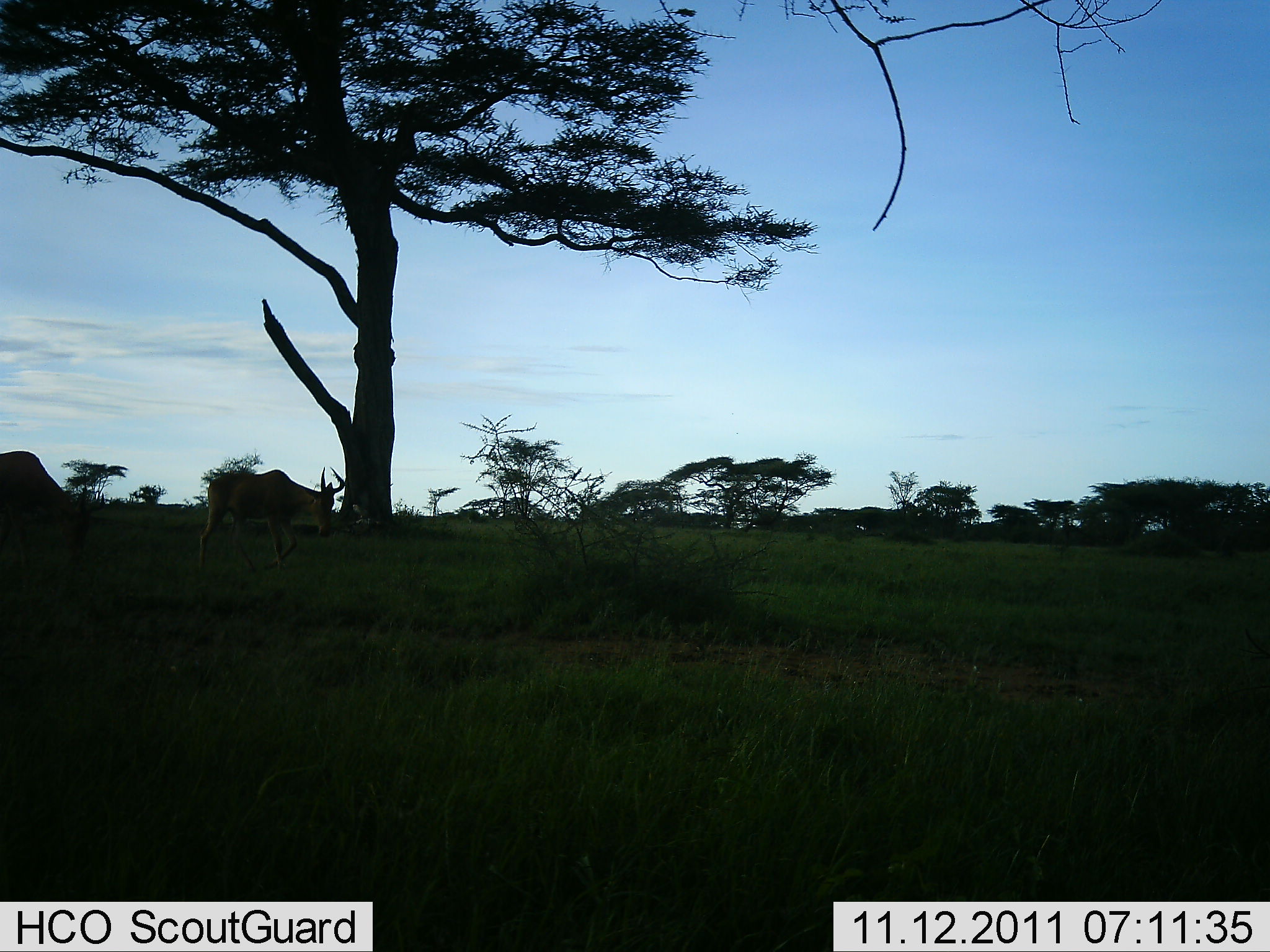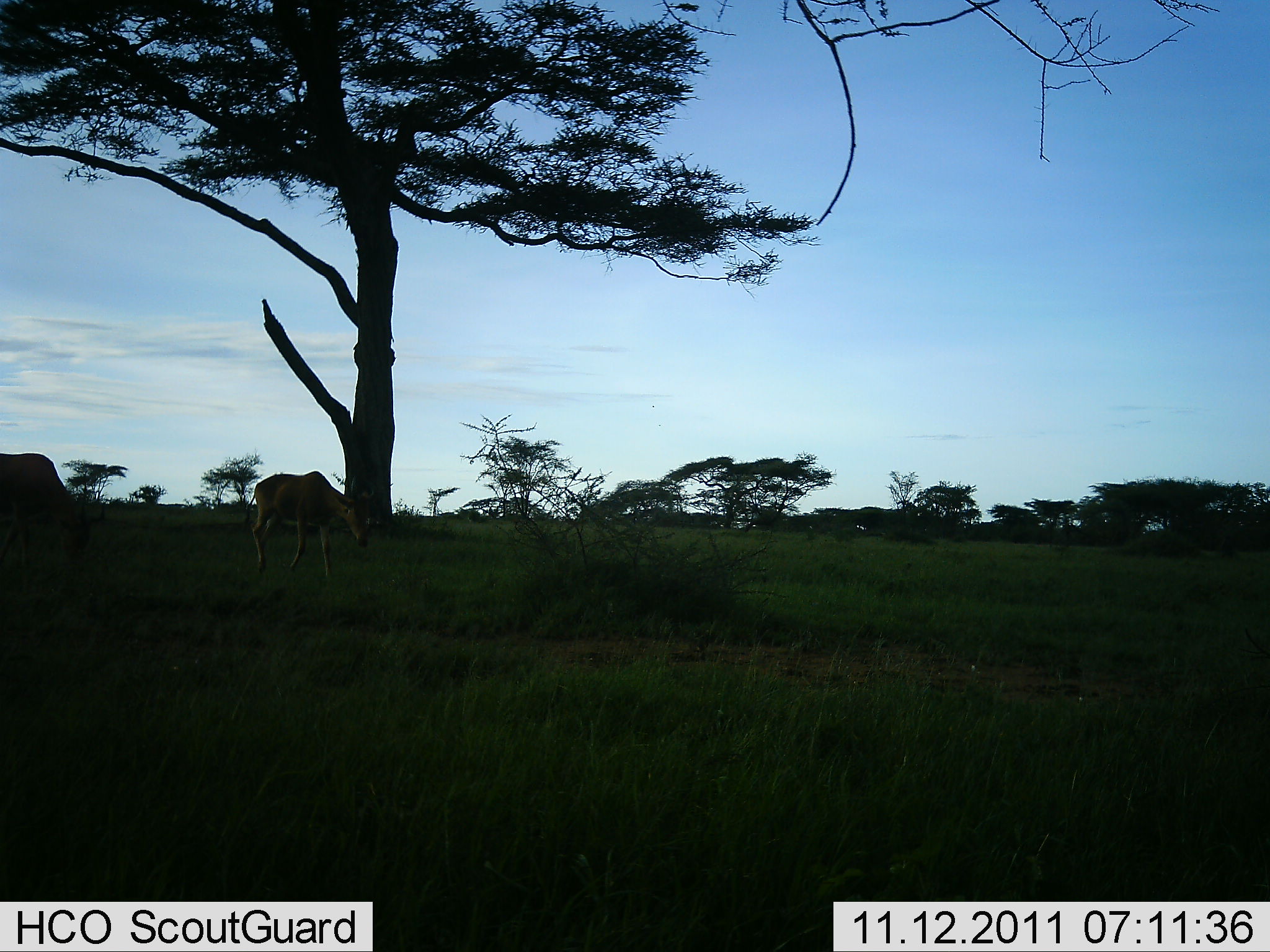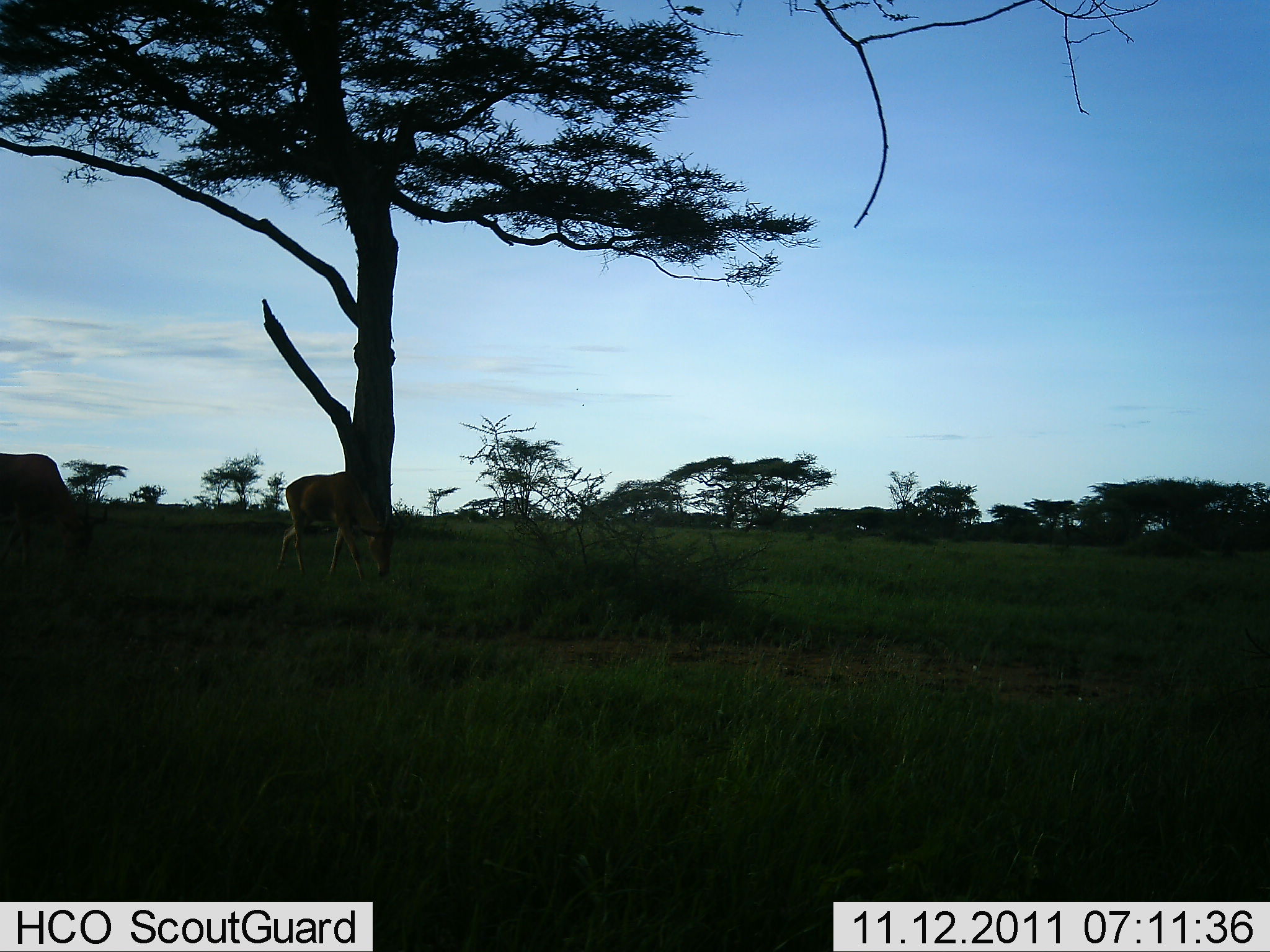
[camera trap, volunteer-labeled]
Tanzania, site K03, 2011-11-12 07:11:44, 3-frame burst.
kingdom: Animalia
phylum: Chordata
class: Mammalia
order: Artiodactyla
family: Bovidae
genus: Alcelaphus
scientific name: Alcelaphus buselaphus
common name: hartebeest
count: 2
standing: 8%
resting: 0%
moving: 42%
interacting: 0%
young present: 0%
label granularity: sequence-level